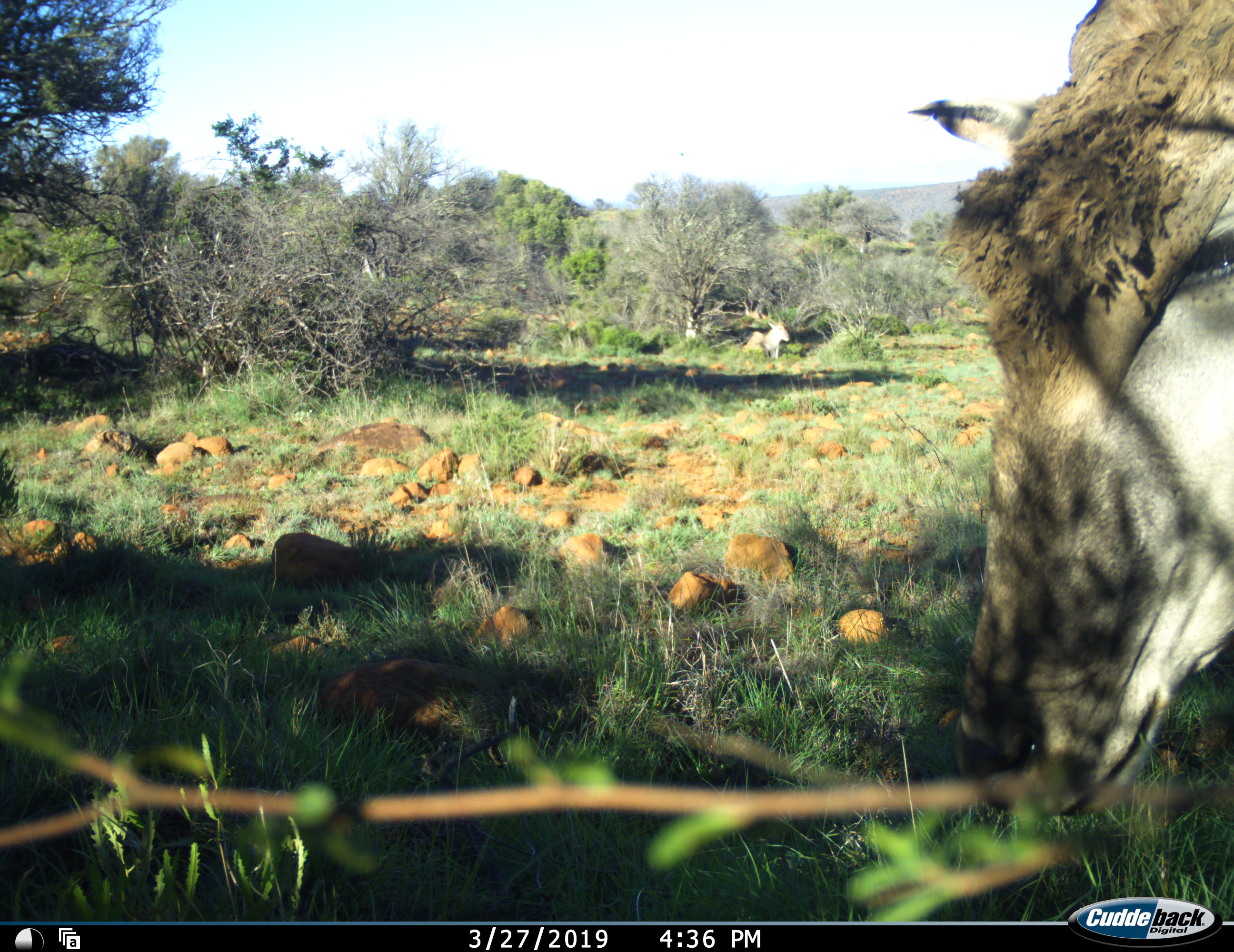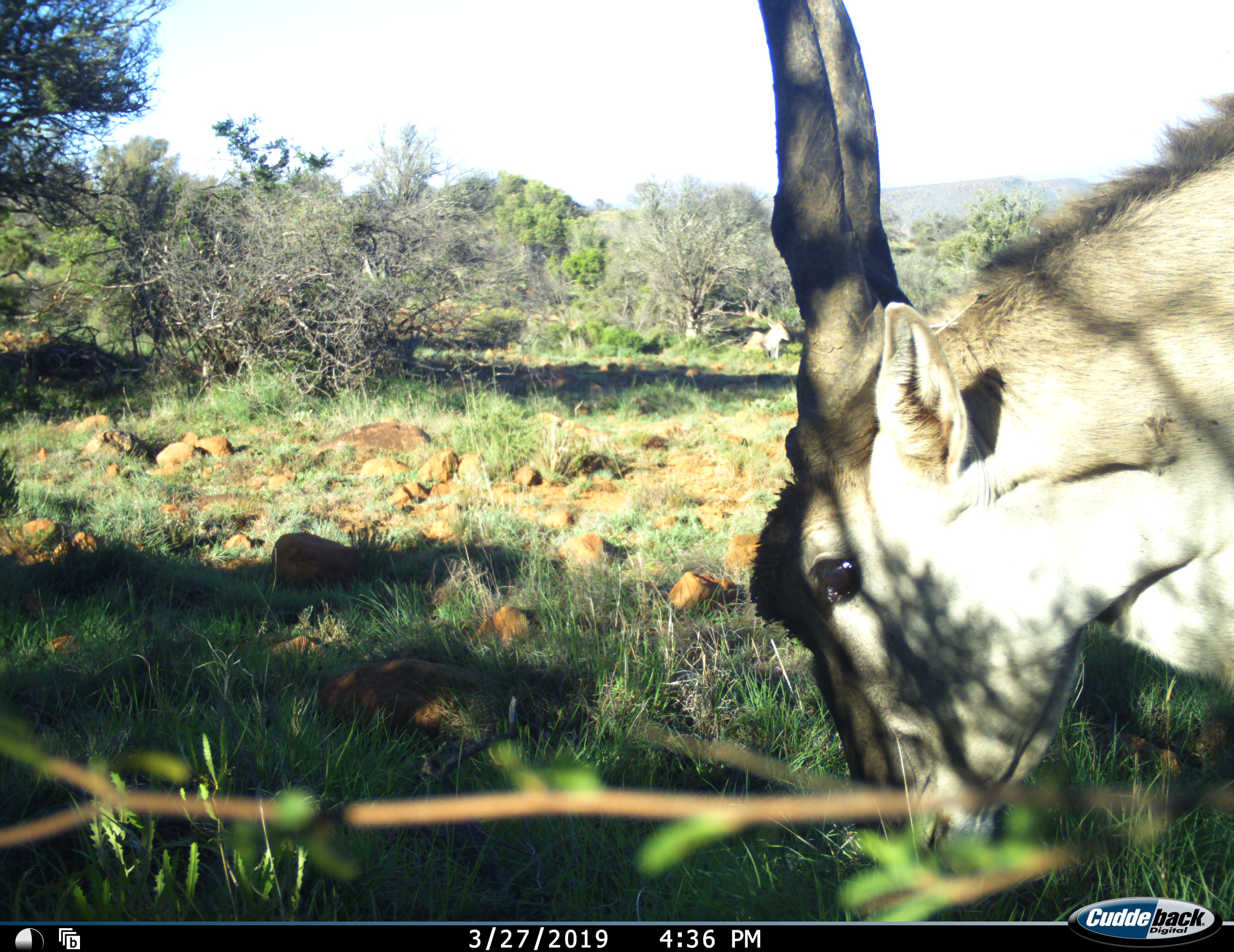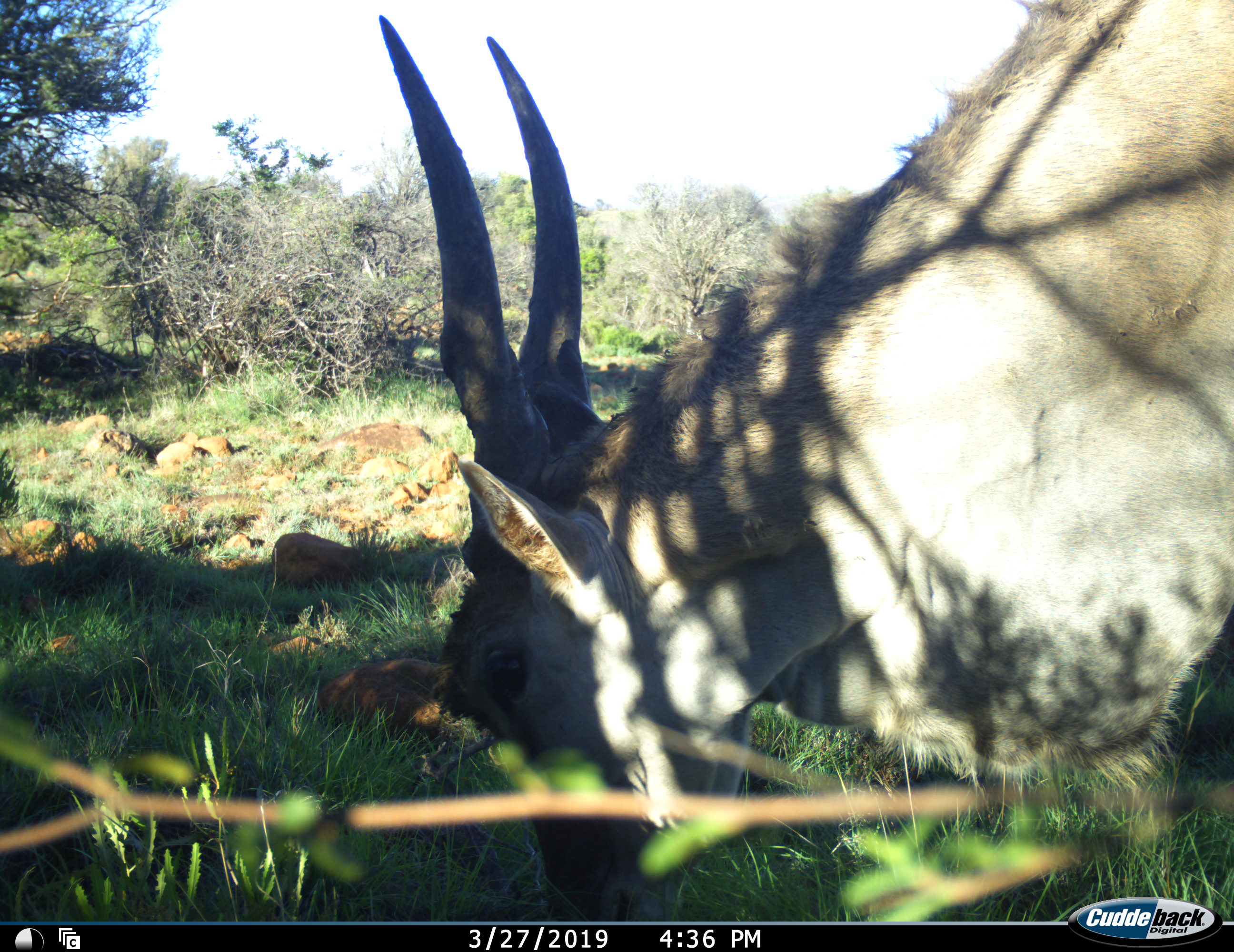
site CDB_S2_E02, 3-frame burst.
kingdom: Animalia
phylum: Chordata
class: Mammalia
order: Artiodactyla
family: Bovidae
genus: Tragelaphus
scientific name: Tragelaphus oryx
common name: eland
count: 2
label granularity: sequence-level